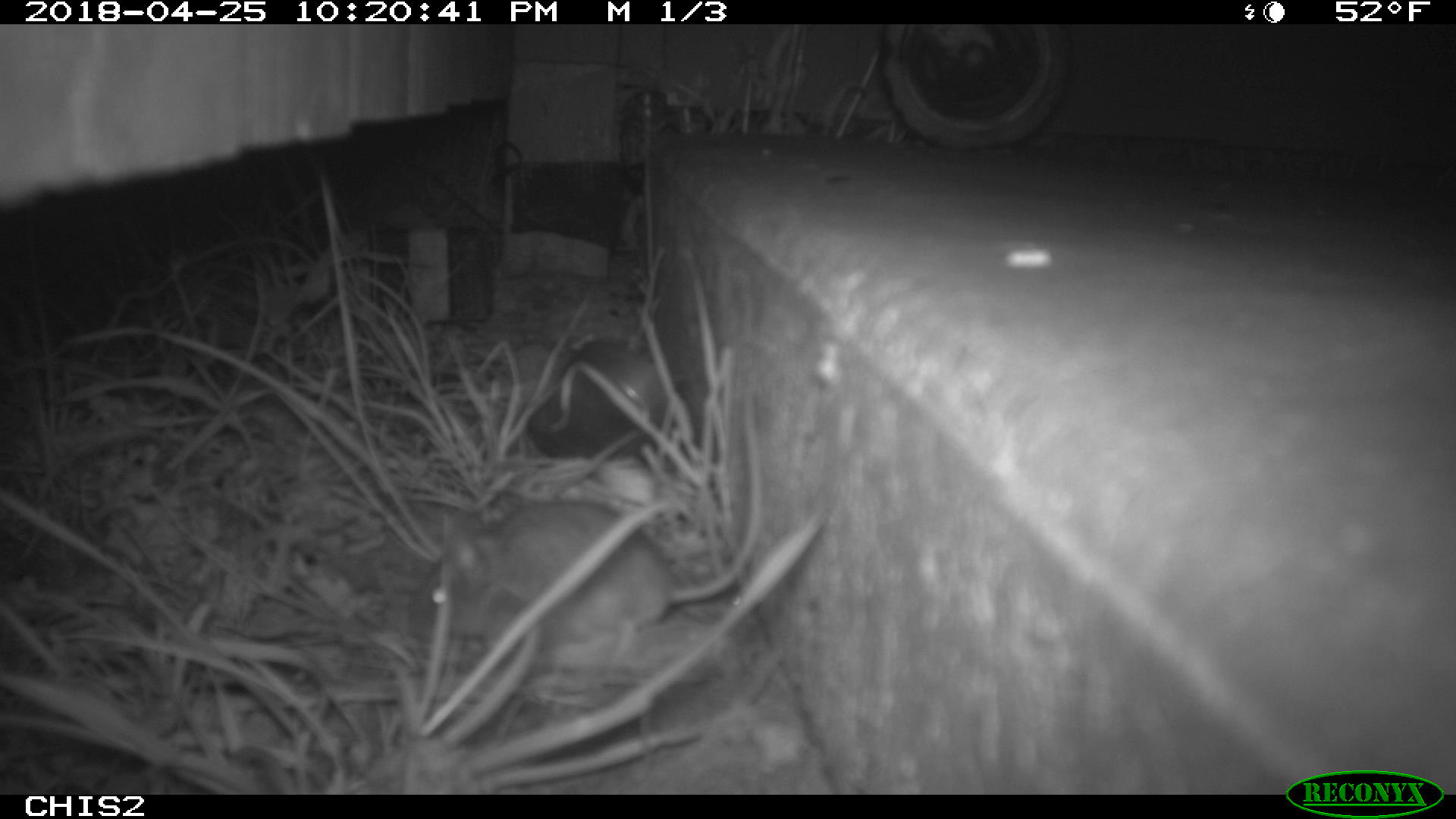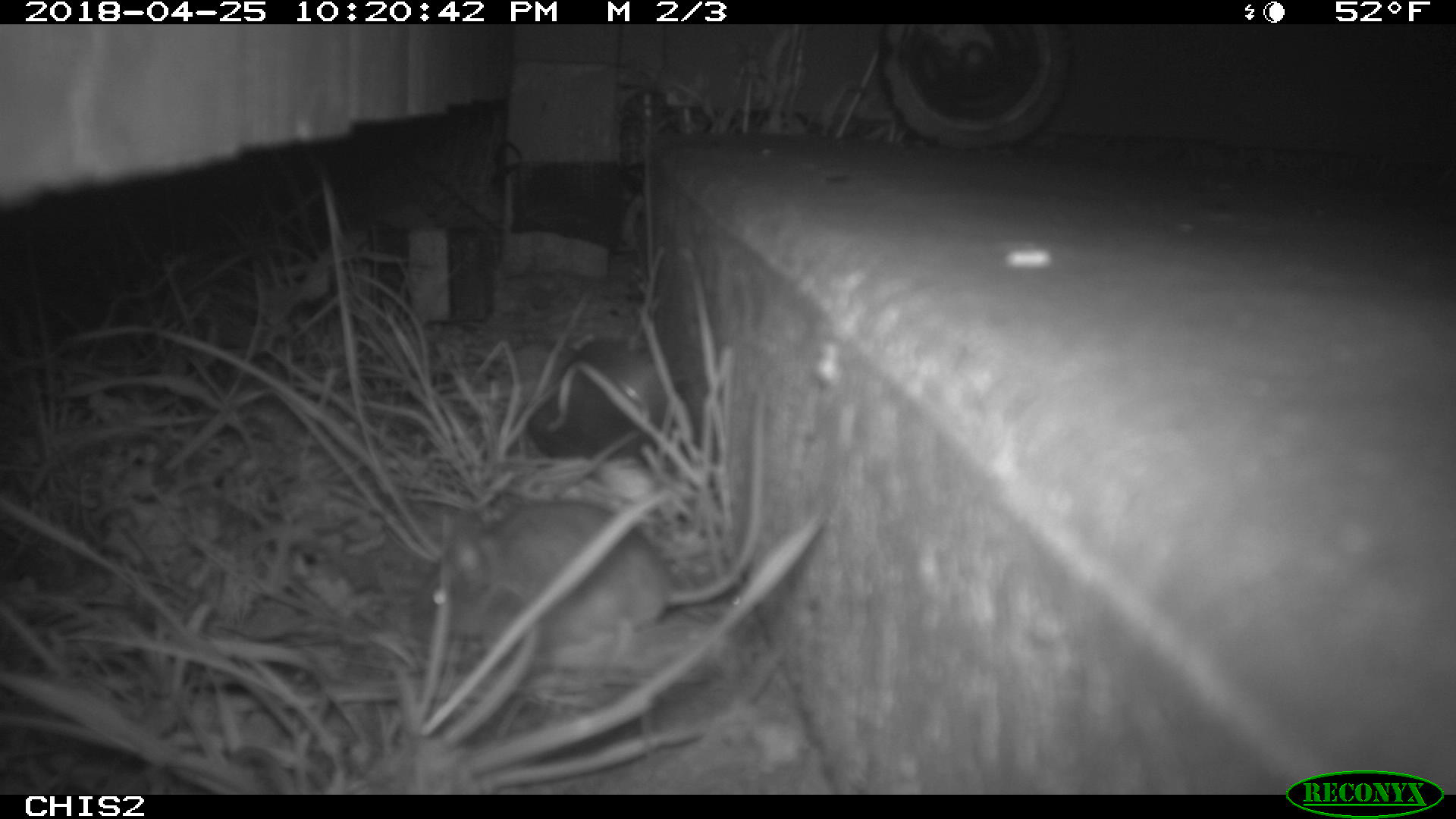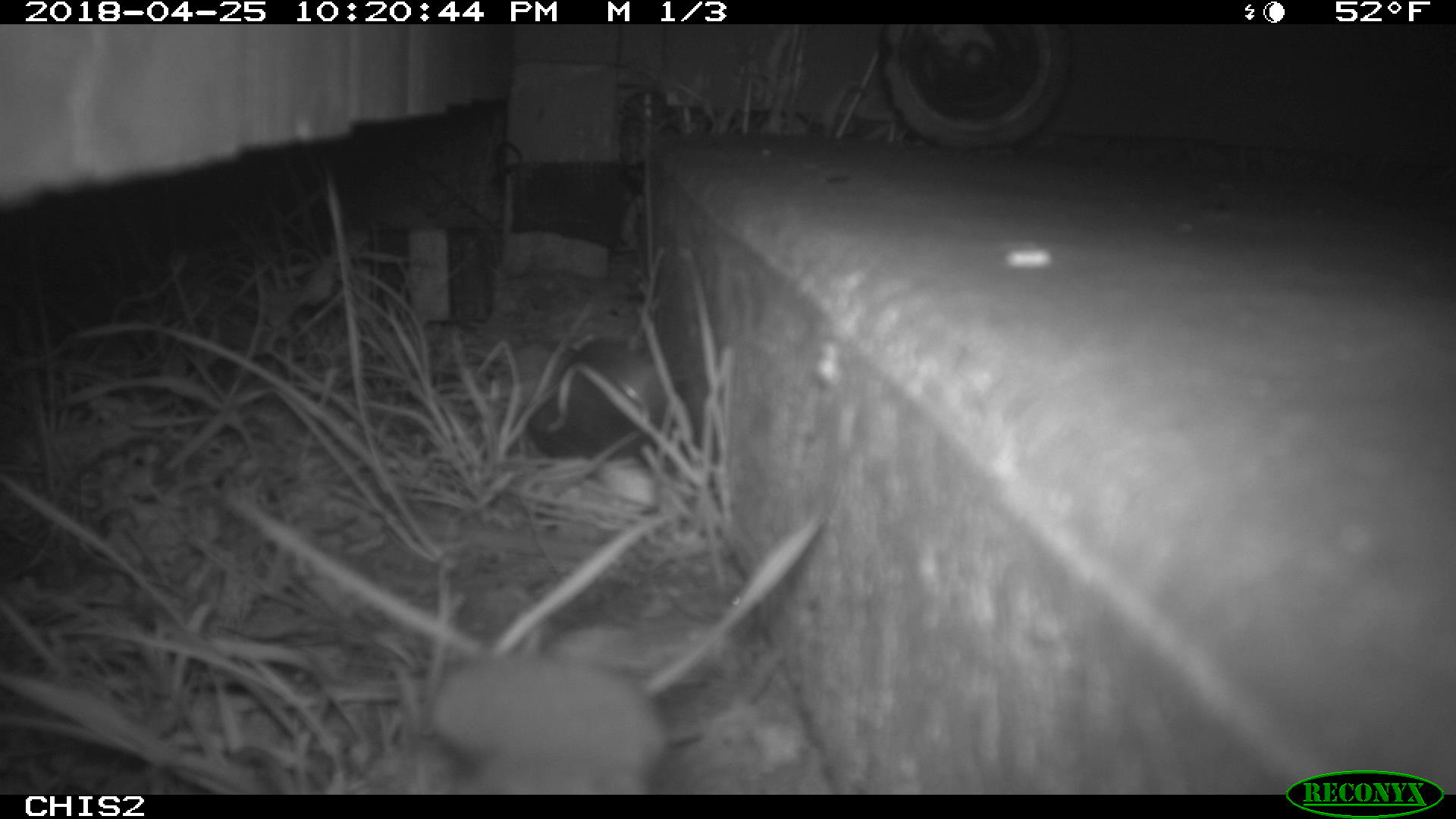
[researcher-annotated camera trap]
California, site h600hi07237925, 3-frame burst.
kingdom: Animalia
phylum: Chordata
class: Mammalia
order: Rodentia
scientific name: Rodentia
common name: rodent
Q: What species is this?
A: Rodent (Rodentia).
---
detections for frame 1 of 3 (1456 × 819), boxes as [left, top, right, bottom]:
rodent: [412, 390, 766, 651]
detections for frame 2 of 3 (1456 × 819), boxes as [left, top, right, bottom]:
rodent: [407, 394, 767, 651]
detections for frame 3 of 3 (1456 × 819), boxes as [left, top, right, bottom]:
rodent: [426, 649, 668, 794]